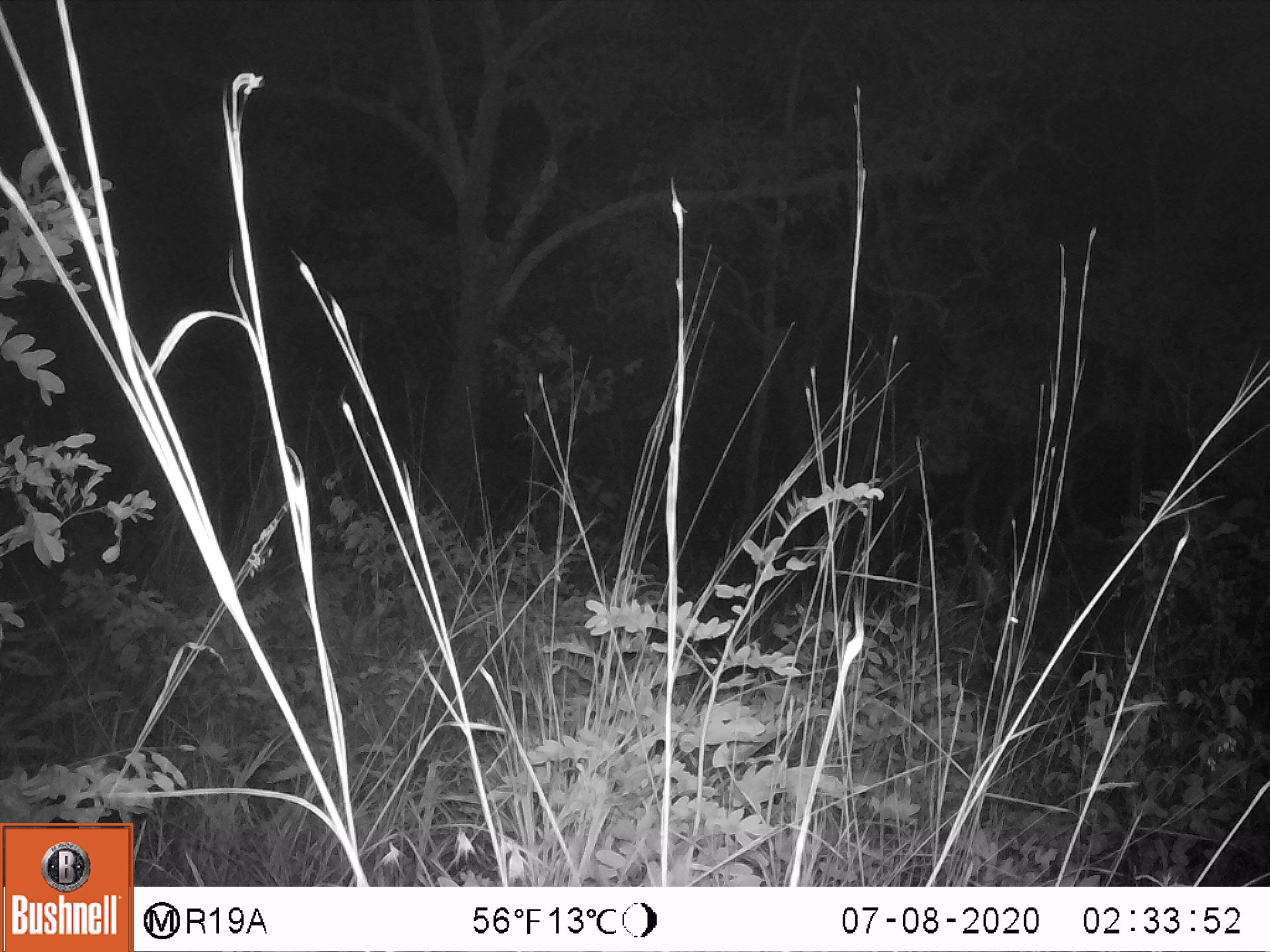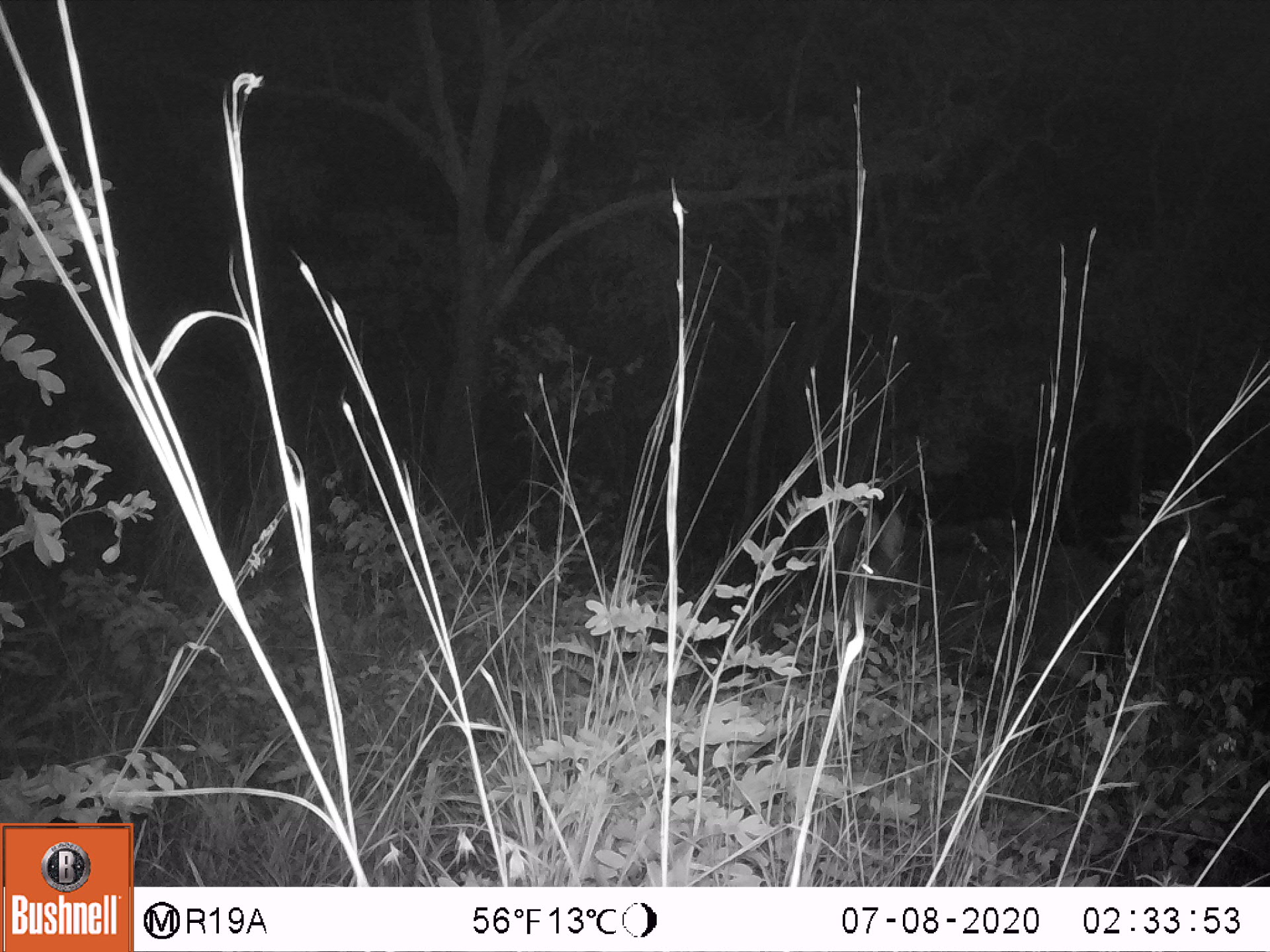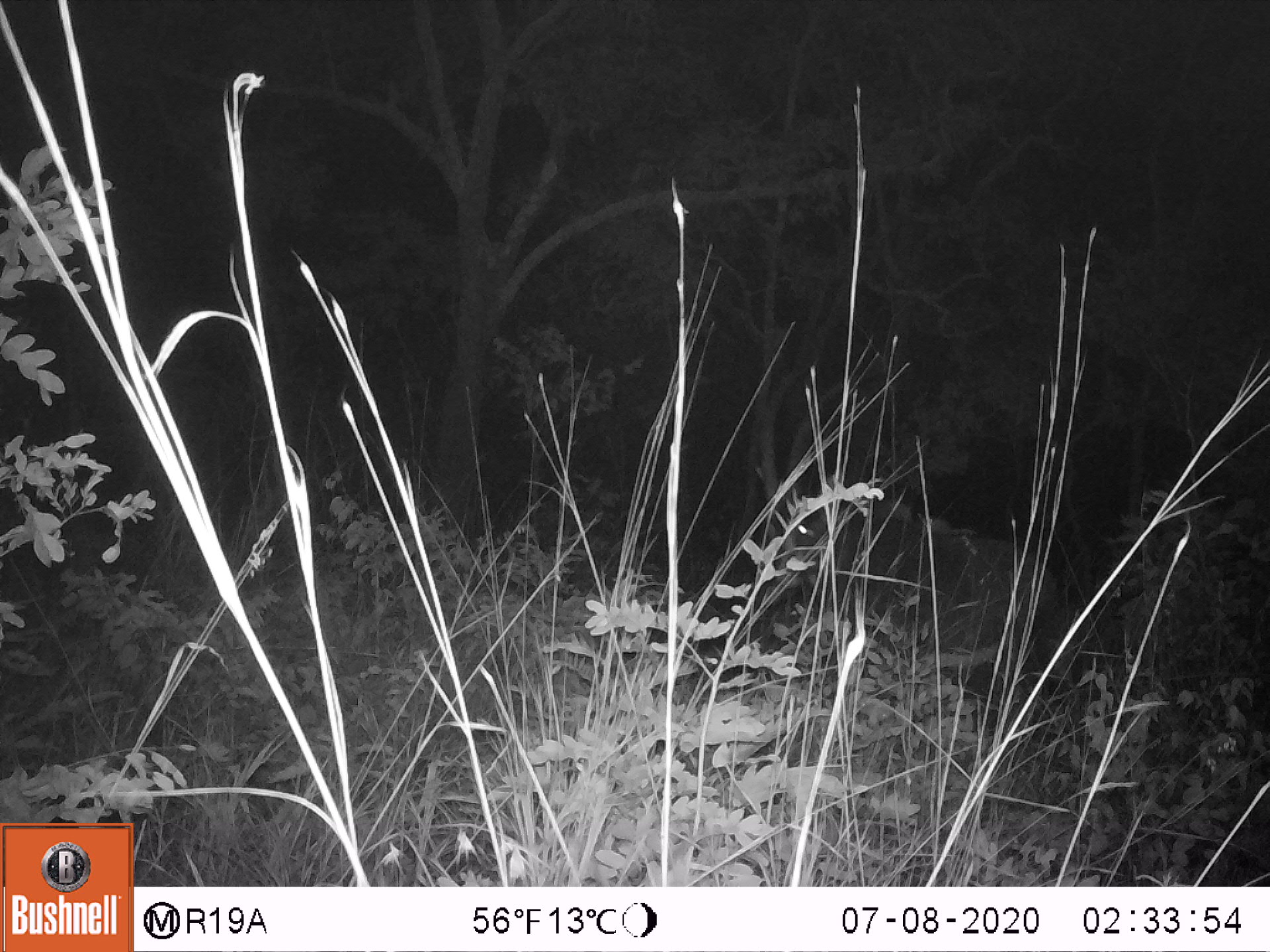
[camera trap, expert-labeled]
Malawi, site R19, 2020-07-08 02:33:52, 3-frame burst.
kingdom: Animalia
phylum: Chordata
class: Mammalia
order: Artiodactyla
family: Bovidae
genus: Hippotragus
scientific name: Hippotragus niger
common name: sable antelope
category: sable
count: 1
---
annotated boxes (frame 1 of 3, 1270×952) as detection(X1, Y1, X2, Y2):
sable: detection(952, 454, 1137, 680)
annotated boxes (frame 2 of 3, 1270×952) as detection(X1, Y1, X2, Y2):
sable: detection(835, 384, 1134, 690)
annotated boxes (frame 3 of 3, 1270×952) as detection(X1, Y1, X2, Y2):
sable: detection(752, 340, 1077, 696)